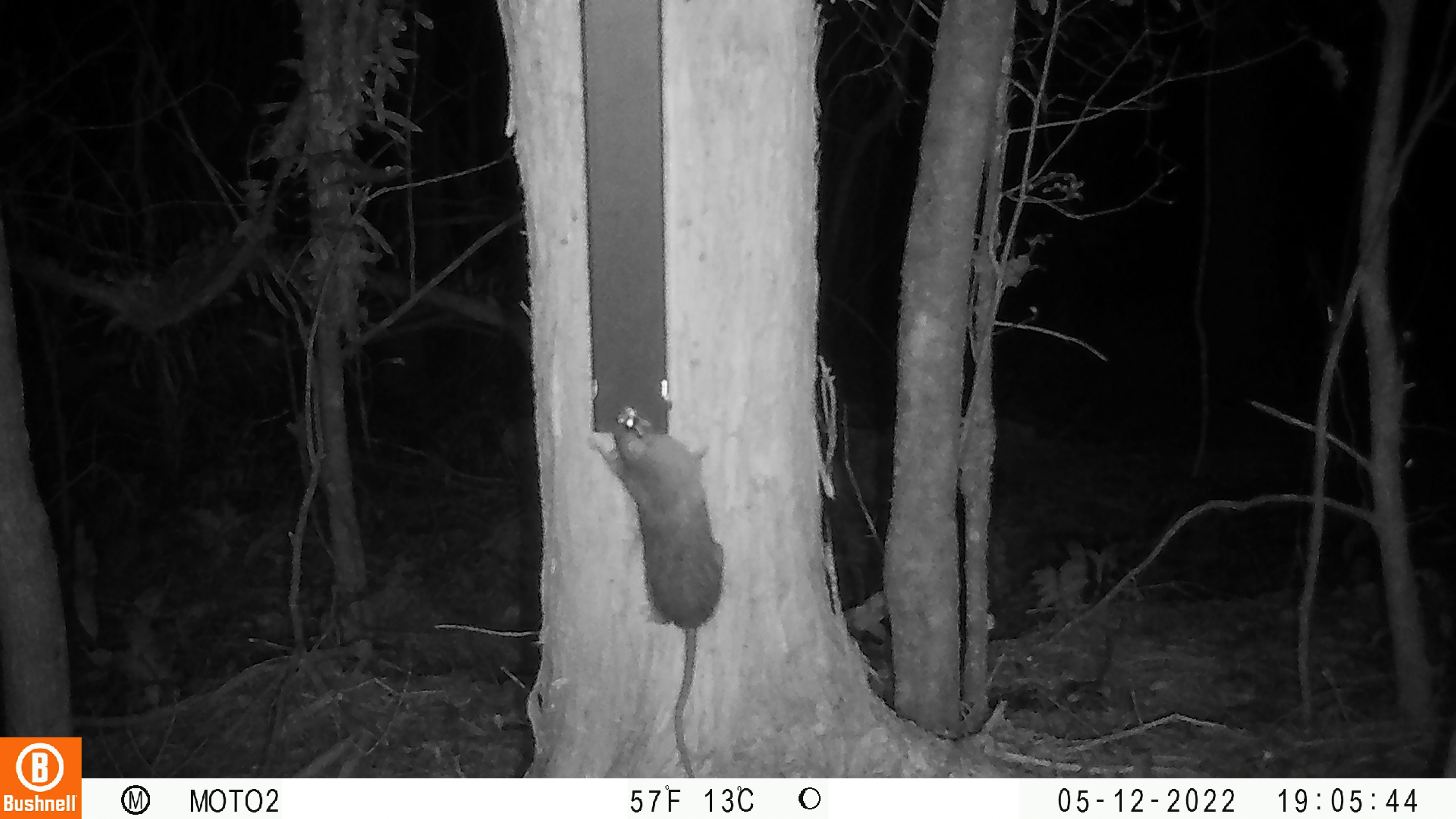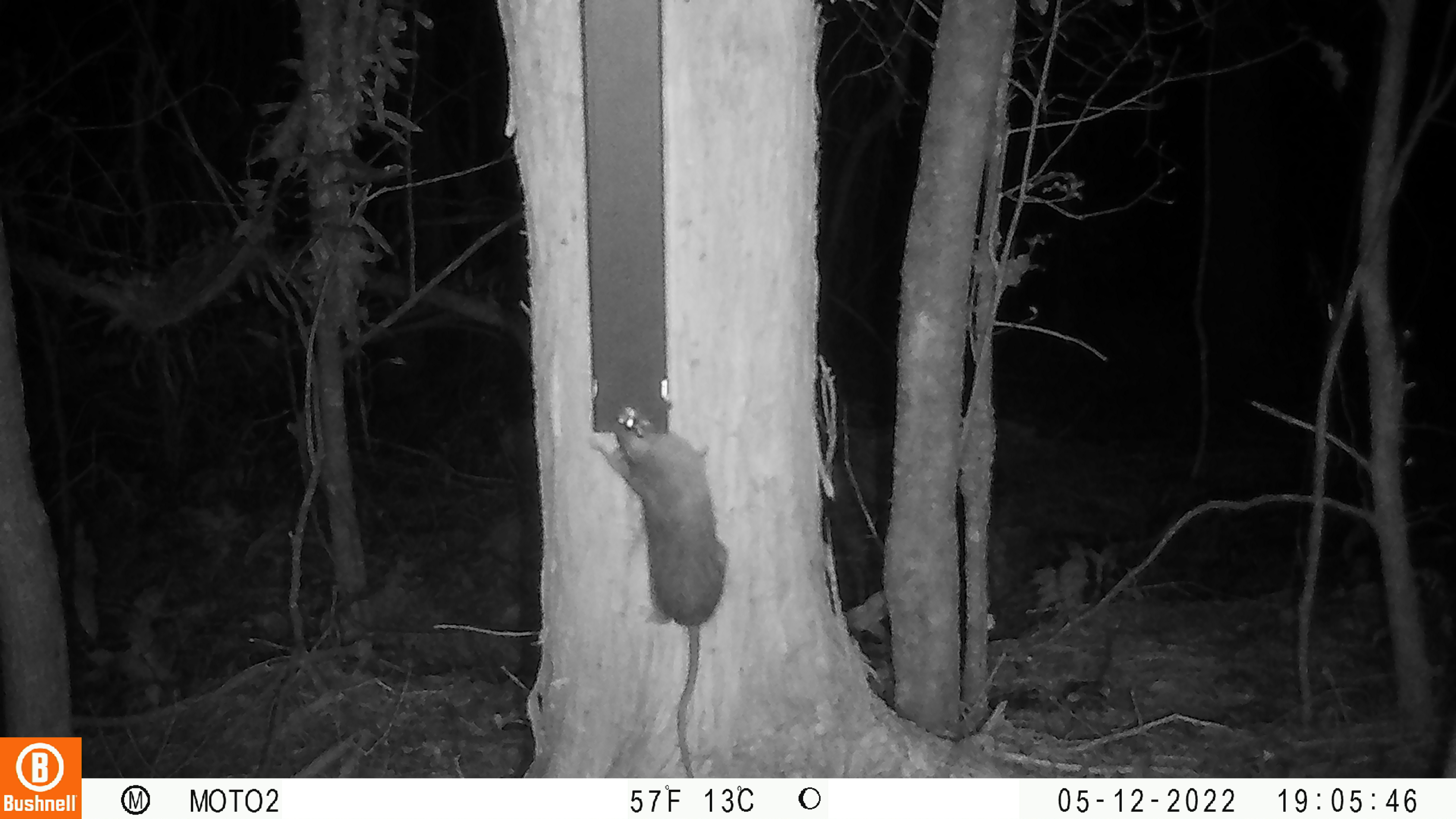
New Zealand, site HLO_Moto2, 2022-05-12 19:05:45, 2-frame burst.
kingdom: Animalia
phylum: Chordata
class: Mammalia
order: Rodentia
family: Muridae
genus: Rattus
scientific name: Rattus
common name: rat